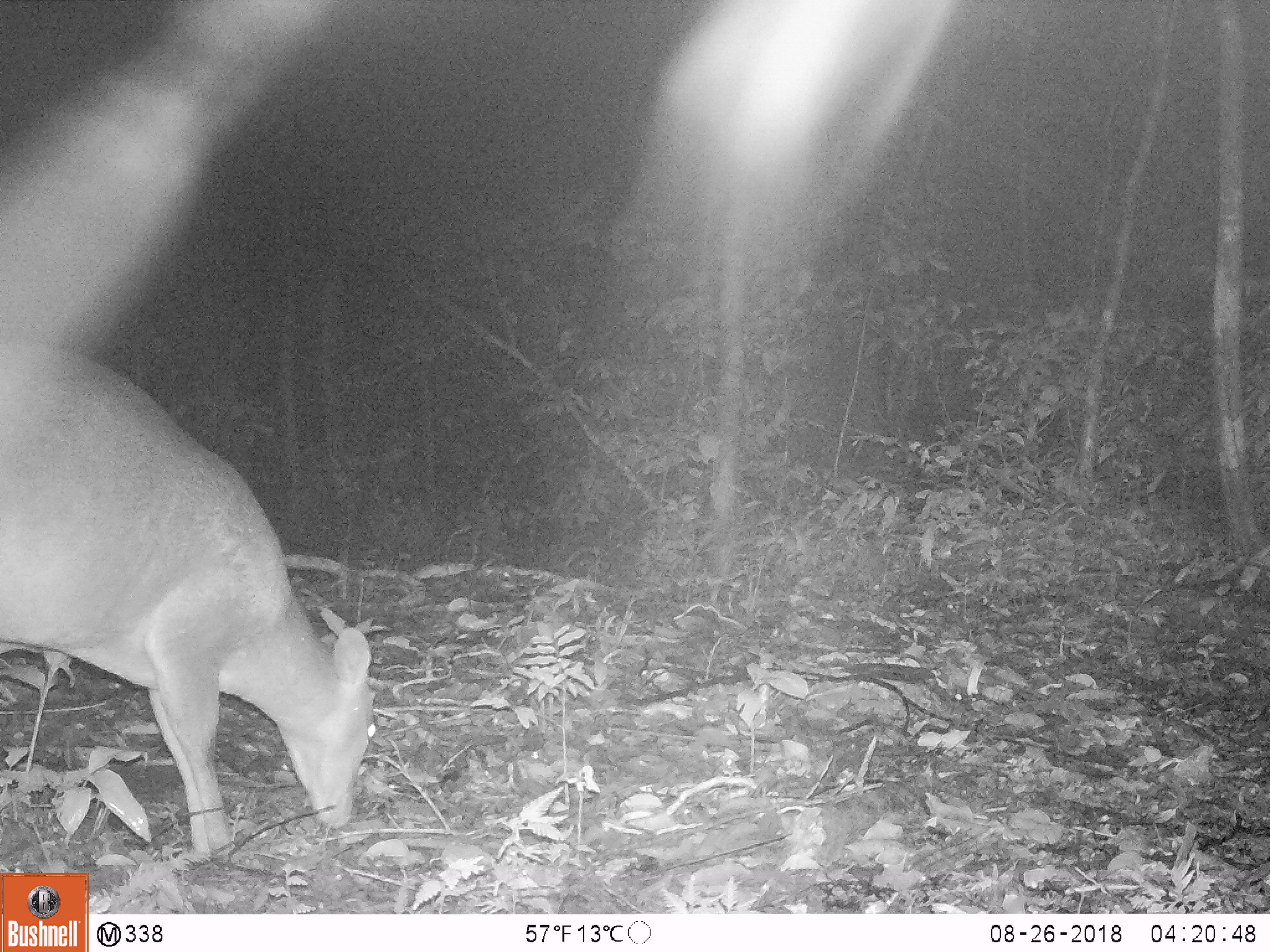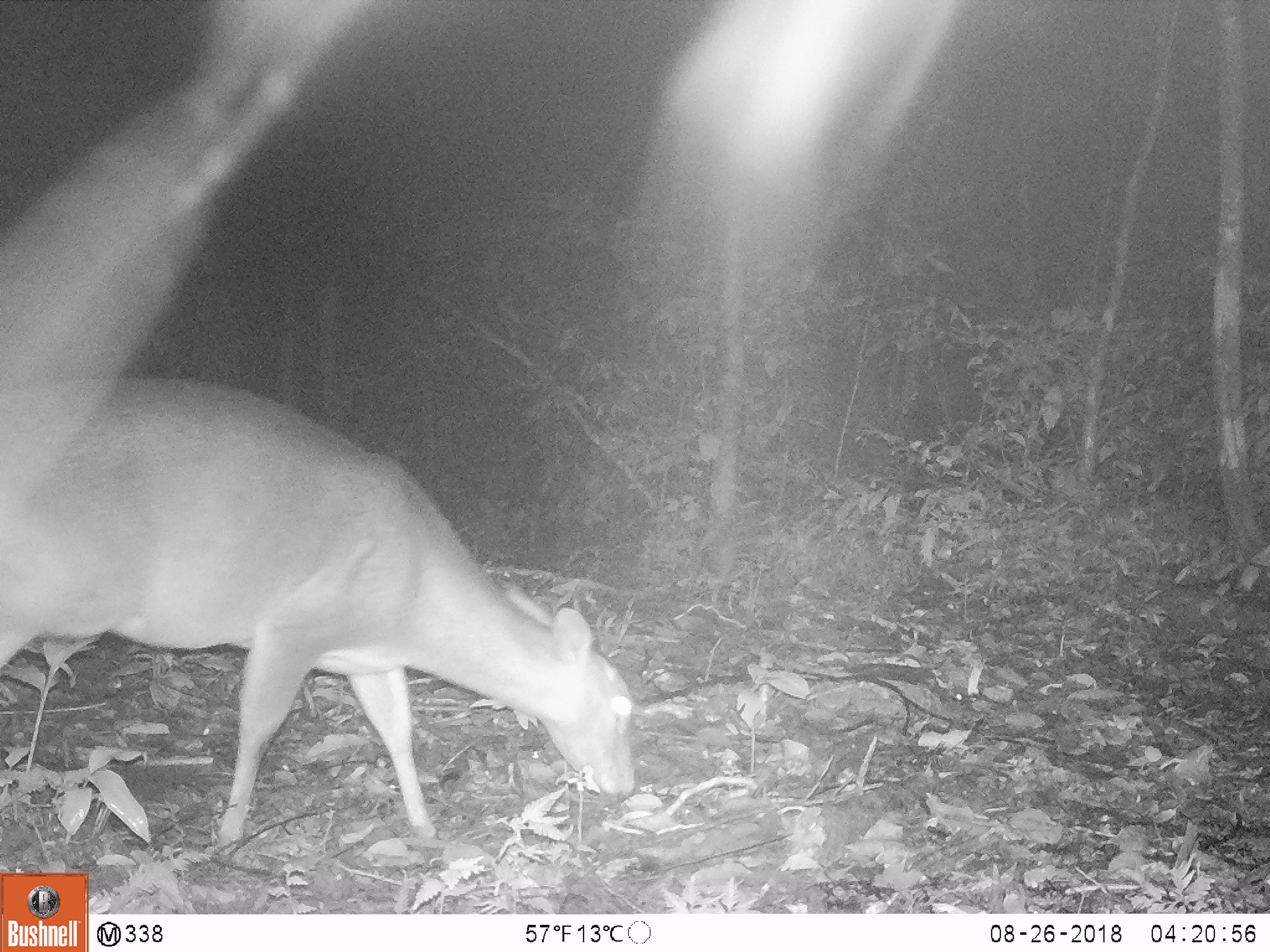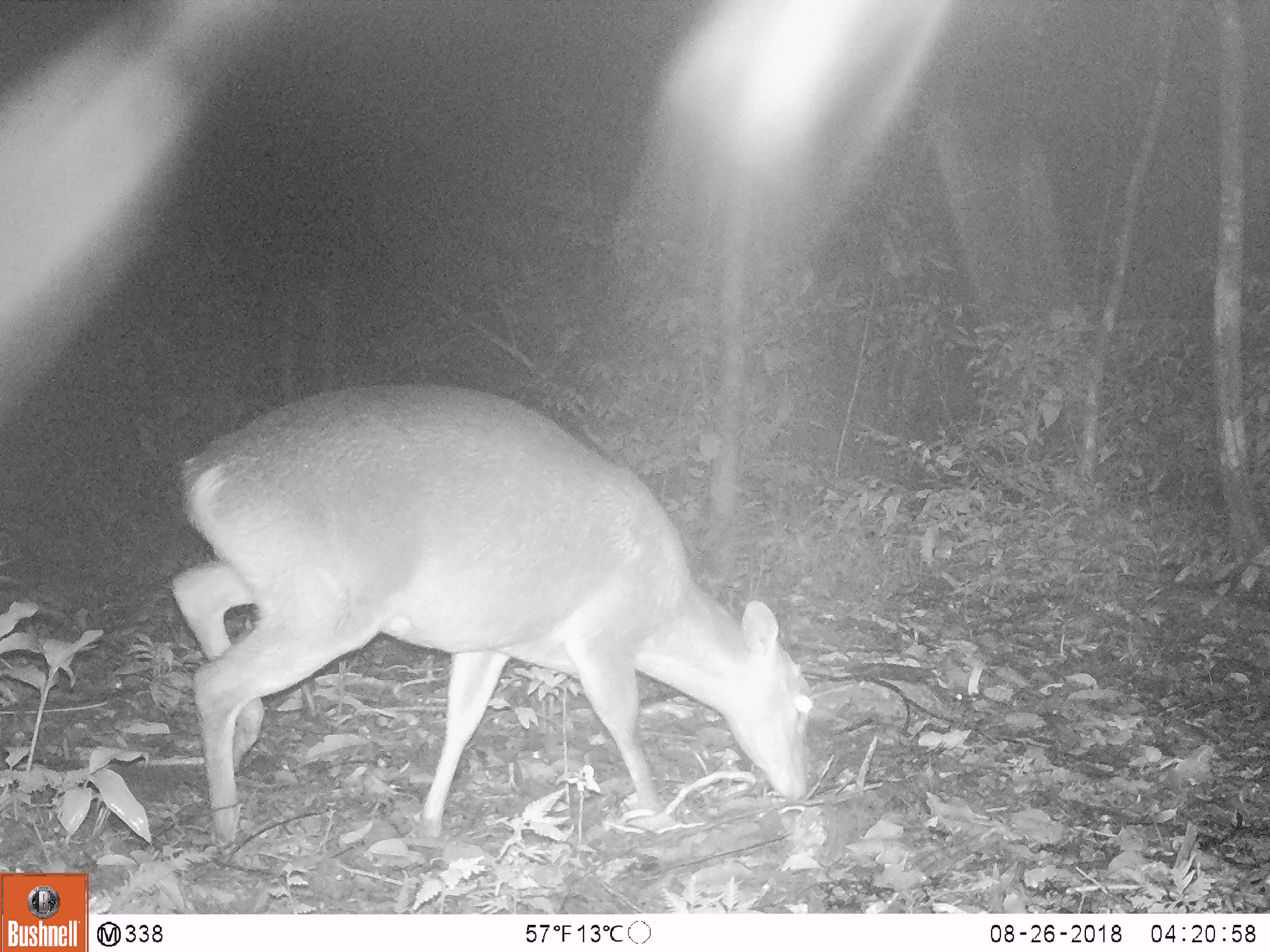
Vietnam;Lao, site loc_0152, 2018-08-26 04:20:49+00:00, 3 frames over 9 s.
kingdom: Animalia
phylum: Chordata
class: Mammalia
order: Artiodactyla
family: Cervidae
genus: Muntiacus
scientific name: Muntiacus vuquangensis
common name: large-antlered muntjac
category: large antlered muntjac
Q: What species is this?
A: Large antlered muntjac (large-antlered muntjac) (Muntiacus vuquangensis).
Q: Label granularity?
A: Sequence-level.